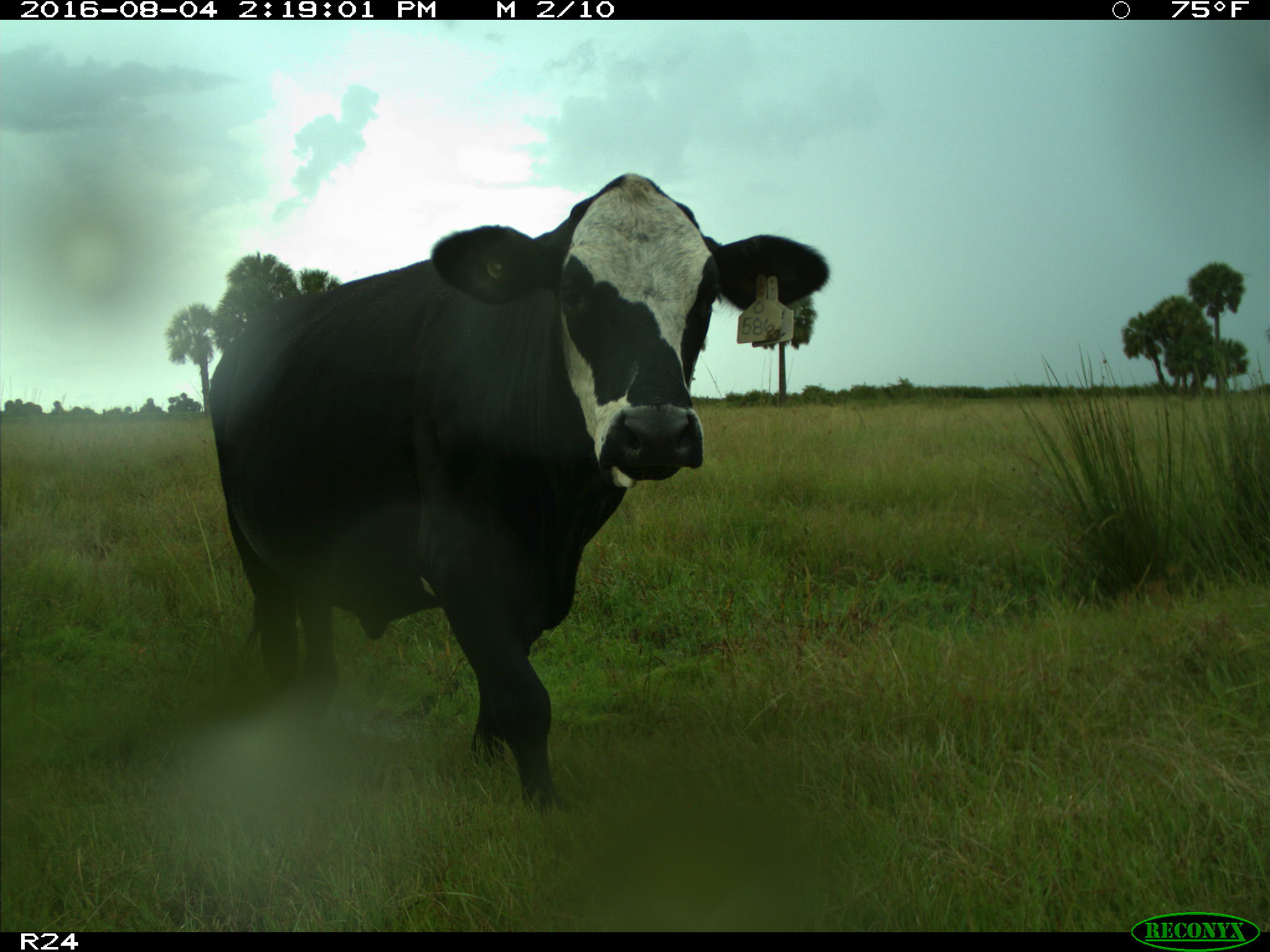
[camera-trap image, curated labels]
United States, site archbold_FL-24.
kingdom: Animalia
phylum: Chordata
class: Mammalia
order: Artiodactyla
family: Bovidae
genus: Bos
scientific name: Bos taurus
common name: domestic cow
Bos taurus (domestic cow).